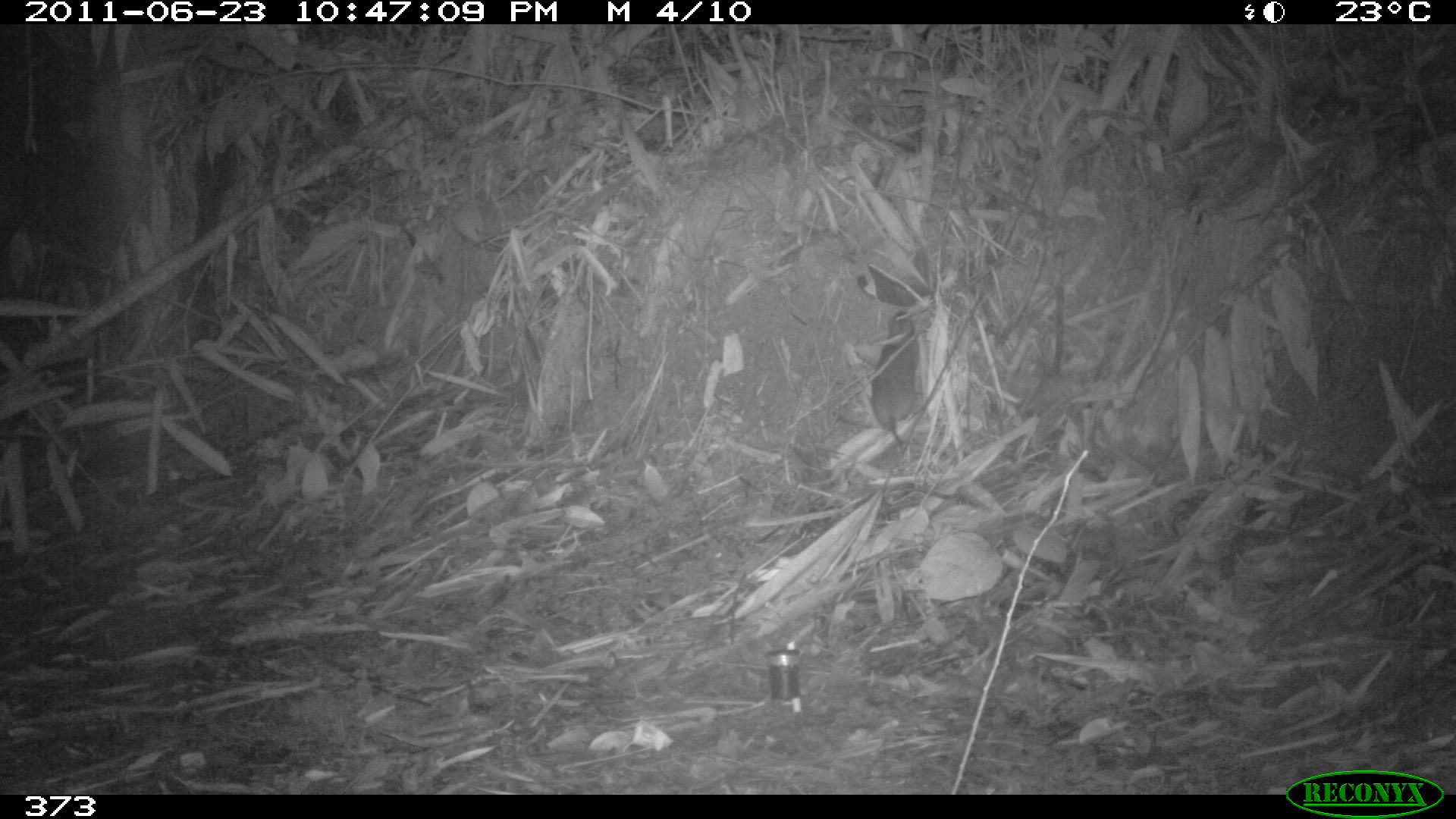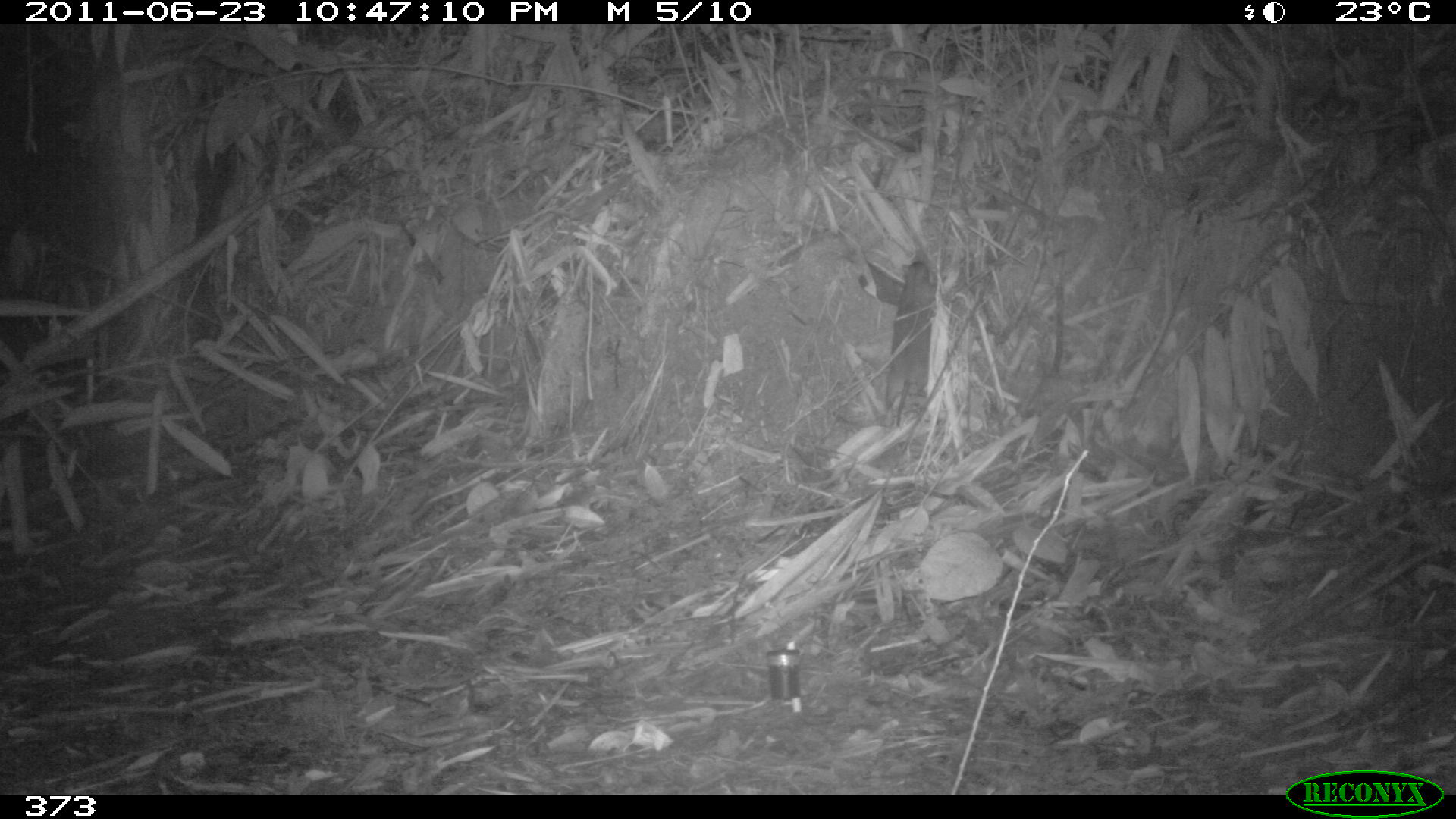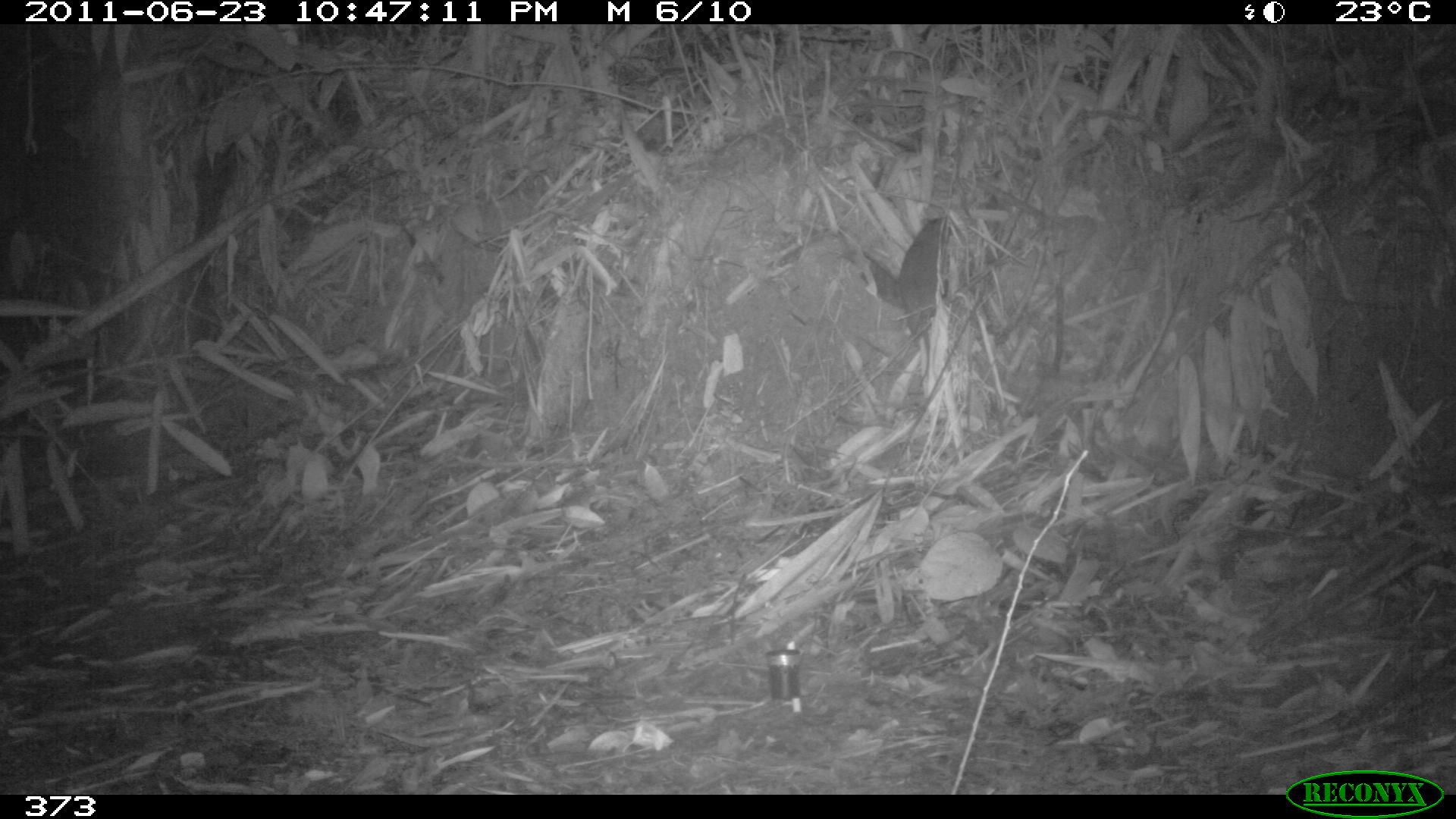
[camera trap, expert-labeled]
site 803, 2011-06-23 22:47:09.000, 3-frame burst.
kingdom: Animalia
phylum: Chordata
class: Mammalia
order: Rodentia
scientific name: Rodentia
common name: rodents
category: unknown rodent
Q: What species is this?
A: Unknown rodent (rodents) (Rodentia).